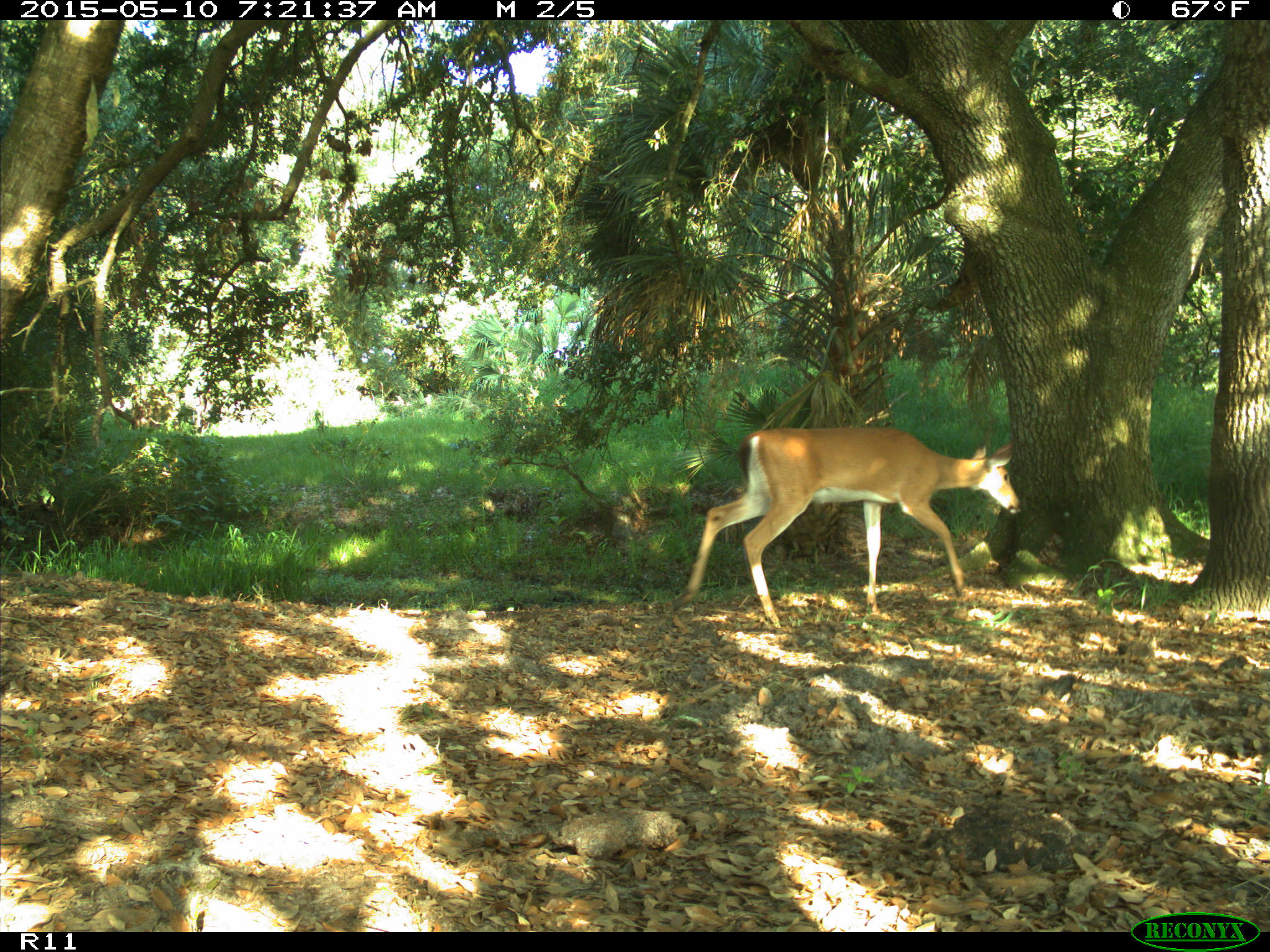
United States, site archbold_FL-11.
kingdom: Animalia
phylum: Chordata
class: Mammalia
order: Artiodactyla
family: Cervidae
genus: Odocoileus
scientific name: Odocoileus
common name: deer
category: unidentified deer